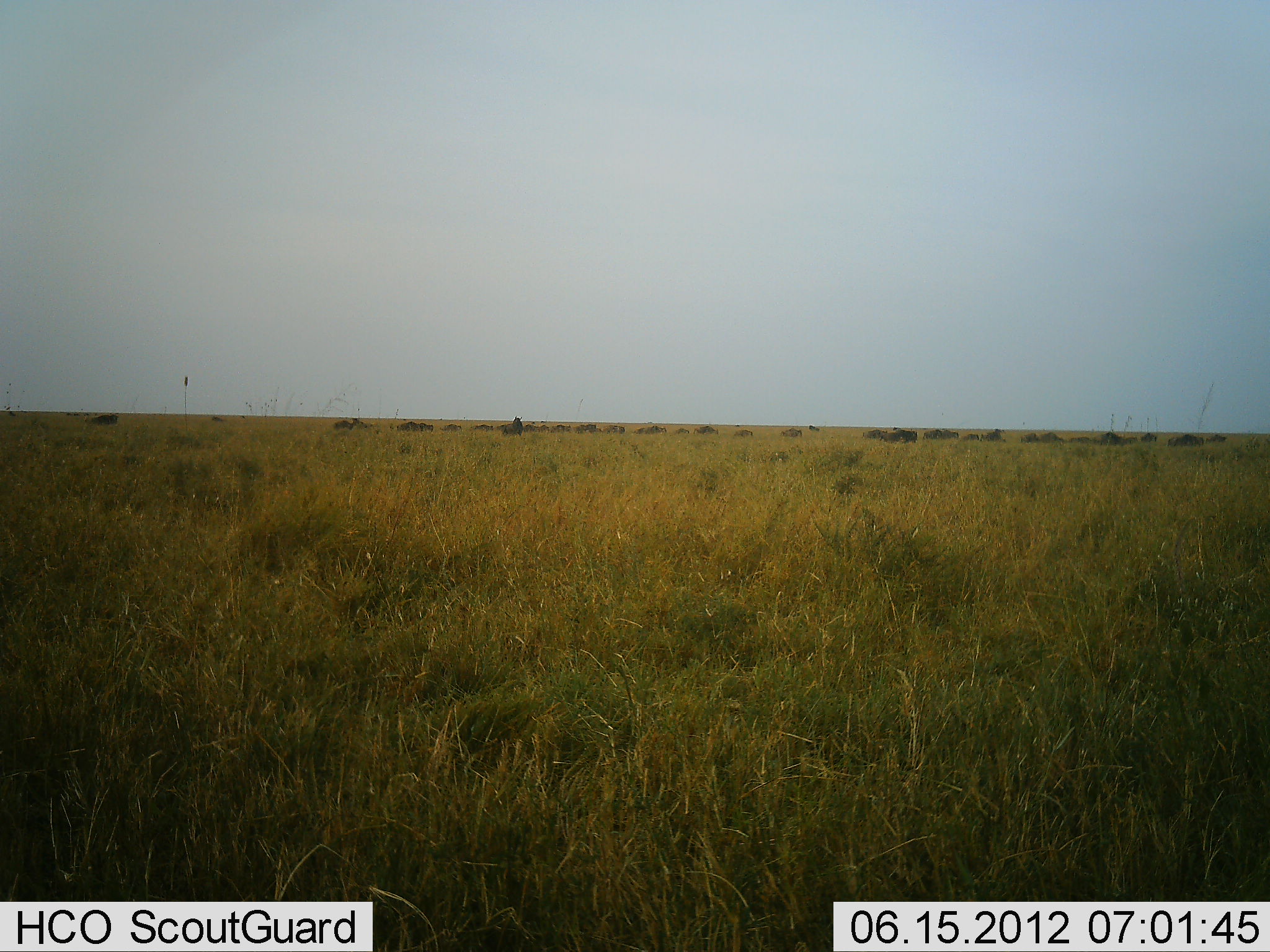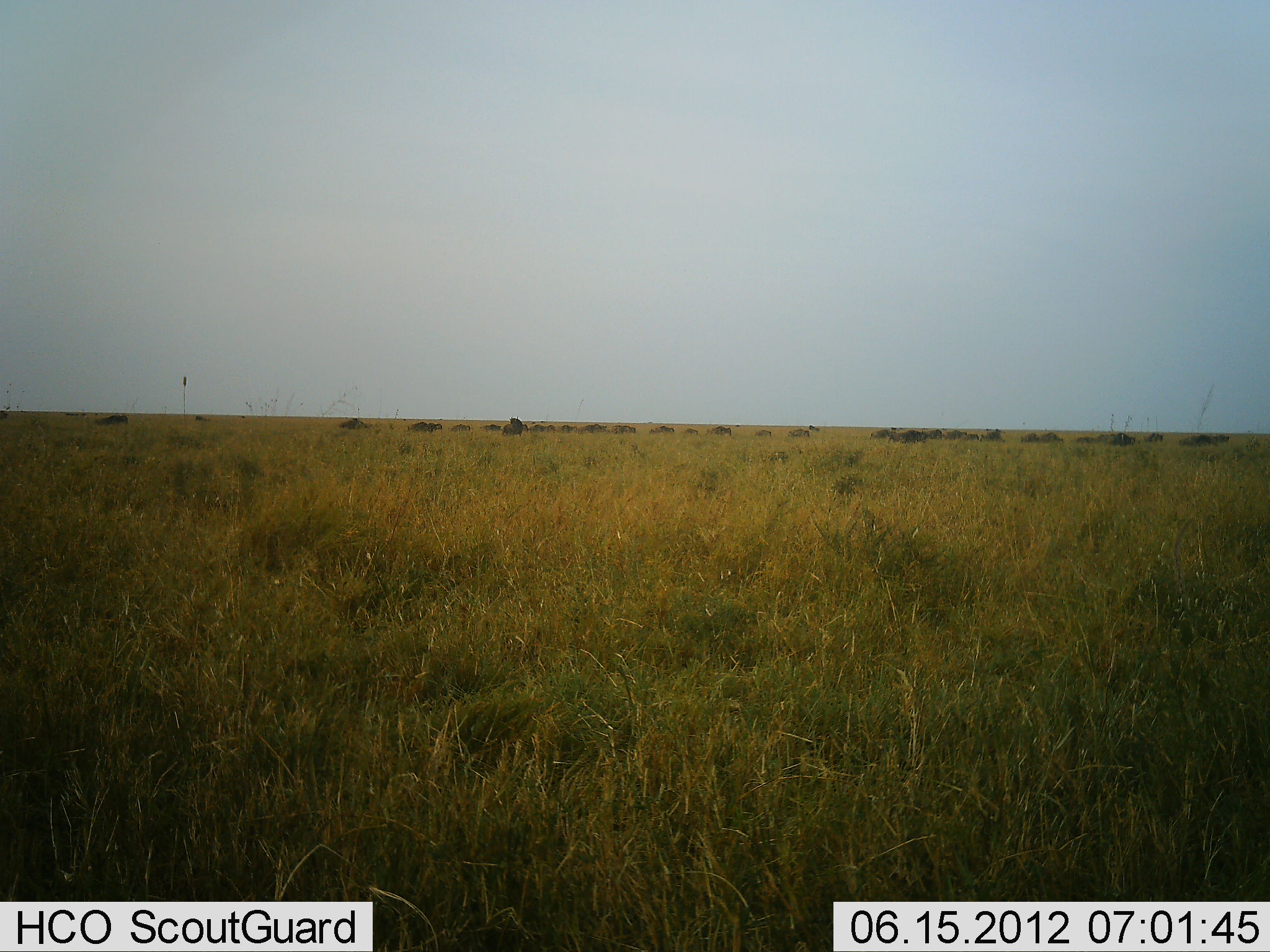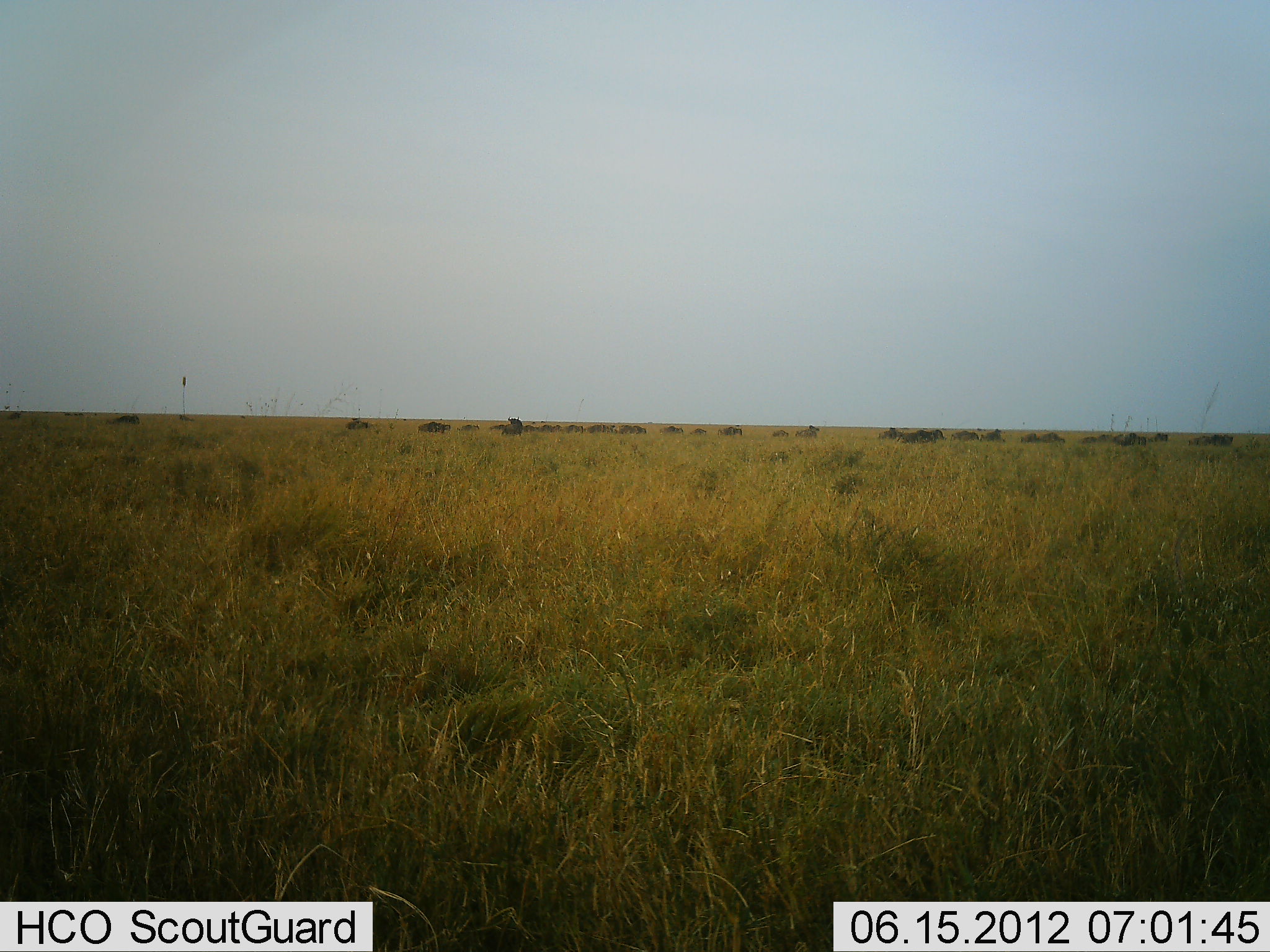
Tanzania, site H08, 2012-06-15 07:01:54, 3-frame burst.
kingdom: Animalia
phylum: Chordata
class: Mammalia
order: Artiodactyla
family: Bovidae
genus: Connochaetes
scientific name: Connochaetes taurinus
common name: blue wildebeest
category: wildebeest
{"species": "wildebeest (blue wildebeest) (Connochaetes taurinus)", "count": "11-50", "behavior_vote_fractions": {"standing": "10%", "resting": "0%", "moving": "100%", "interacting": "0%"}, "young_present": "0%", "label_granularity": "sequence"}